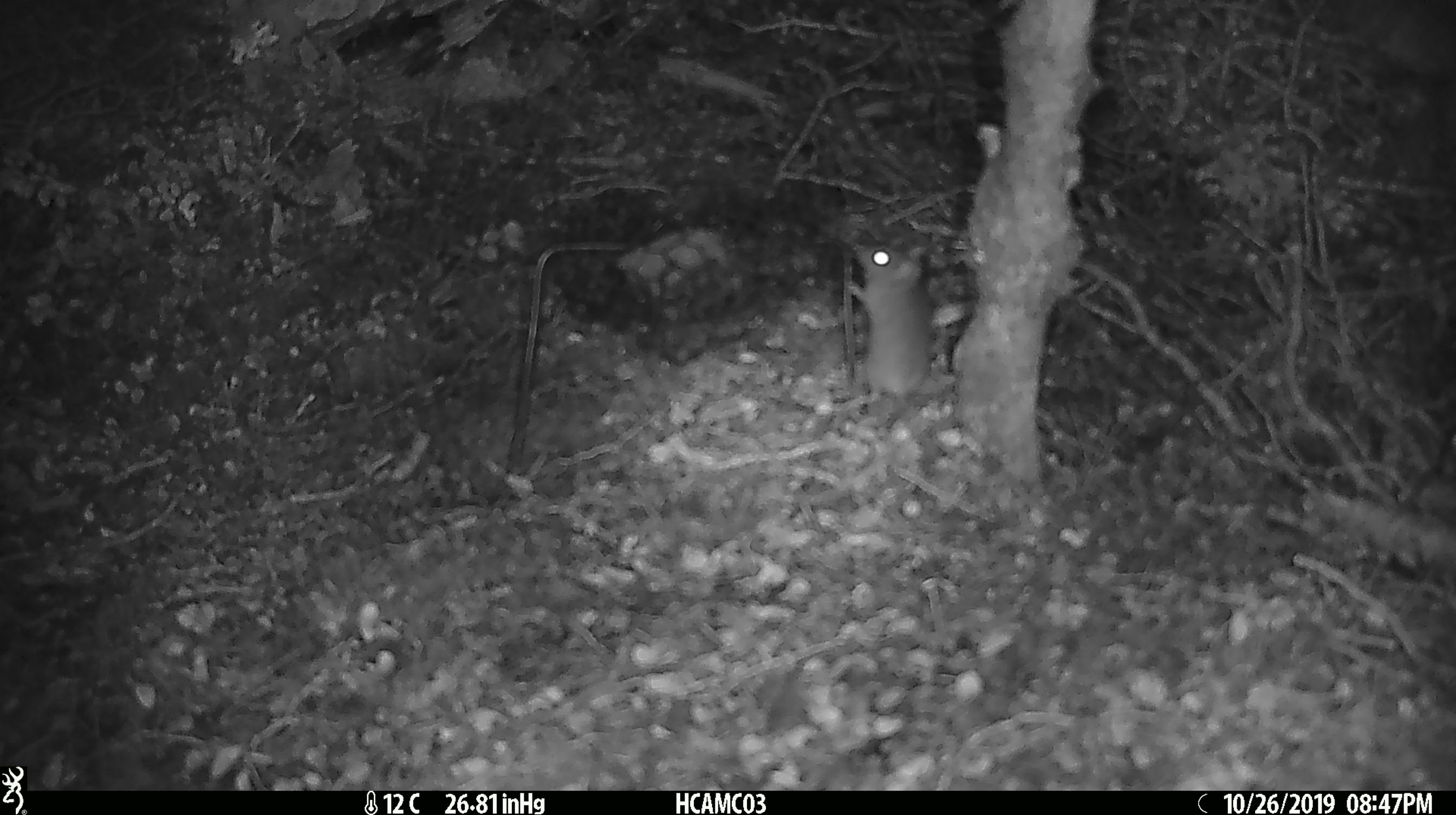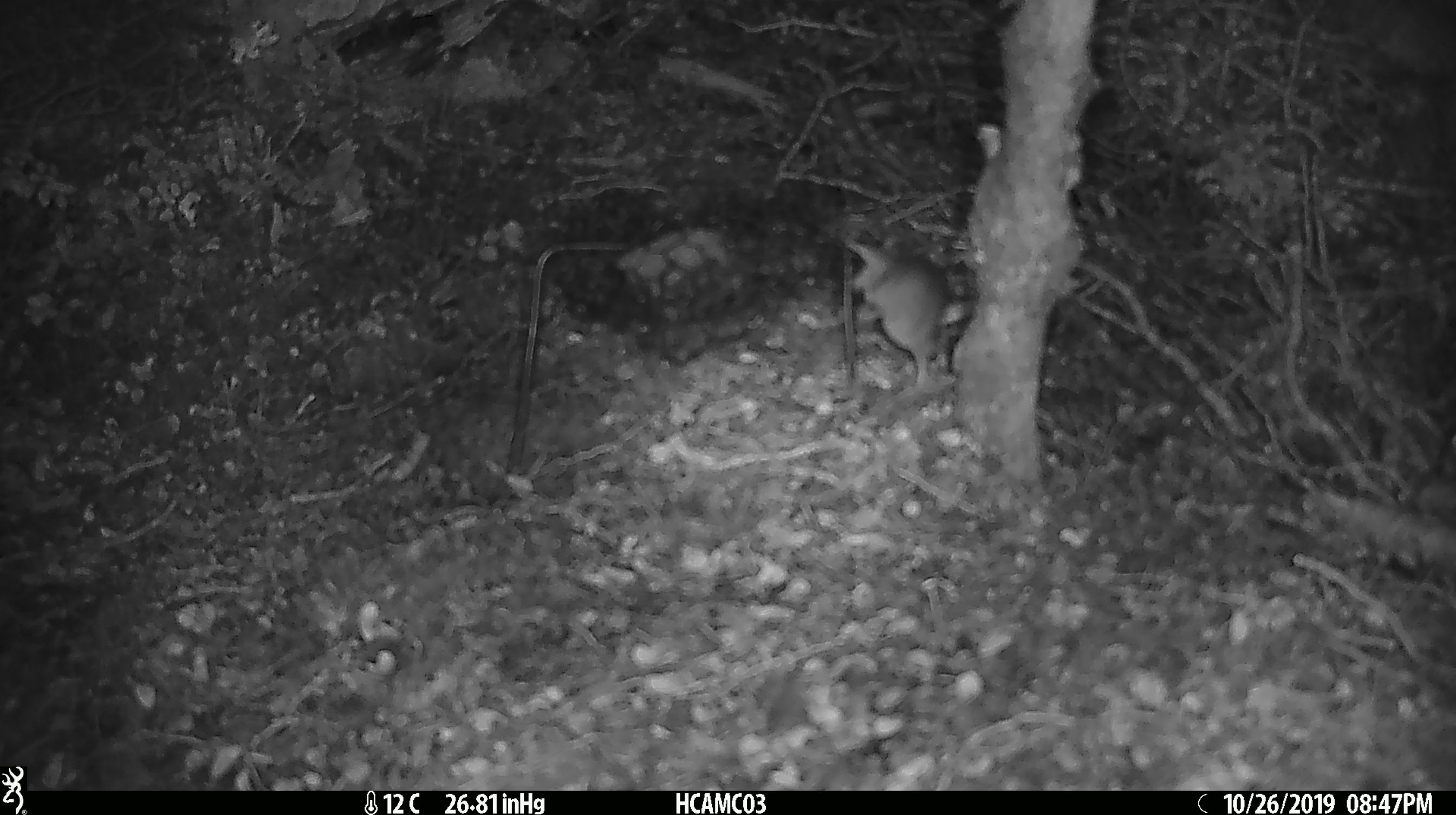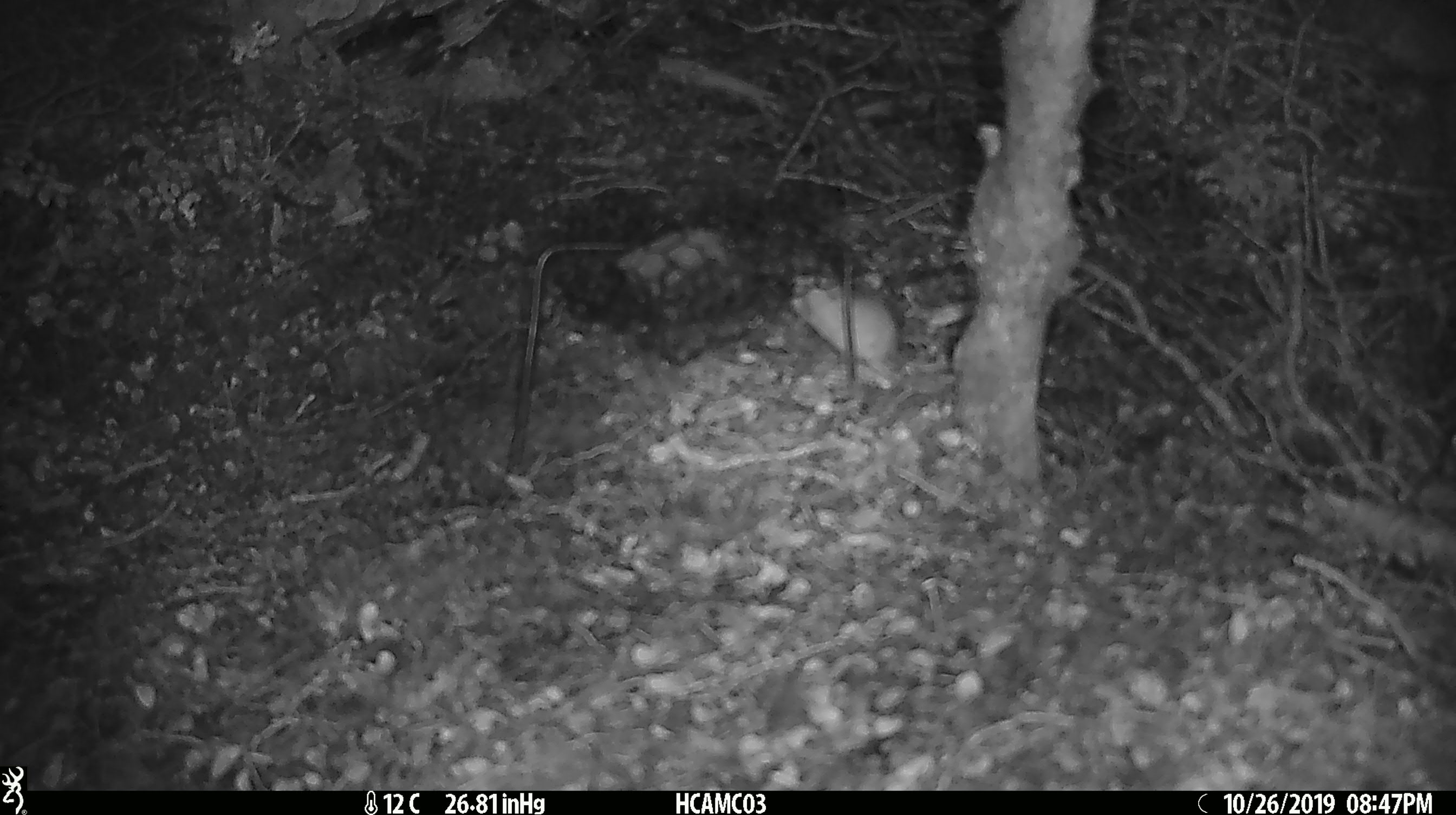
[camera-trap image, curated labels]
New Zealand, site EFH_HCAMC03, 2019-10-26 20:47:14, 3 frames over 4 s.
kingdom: Animalia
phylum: Chordata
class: Mammalia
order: Rodentia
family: Muridae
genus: Mus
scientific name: Mus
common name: mouse